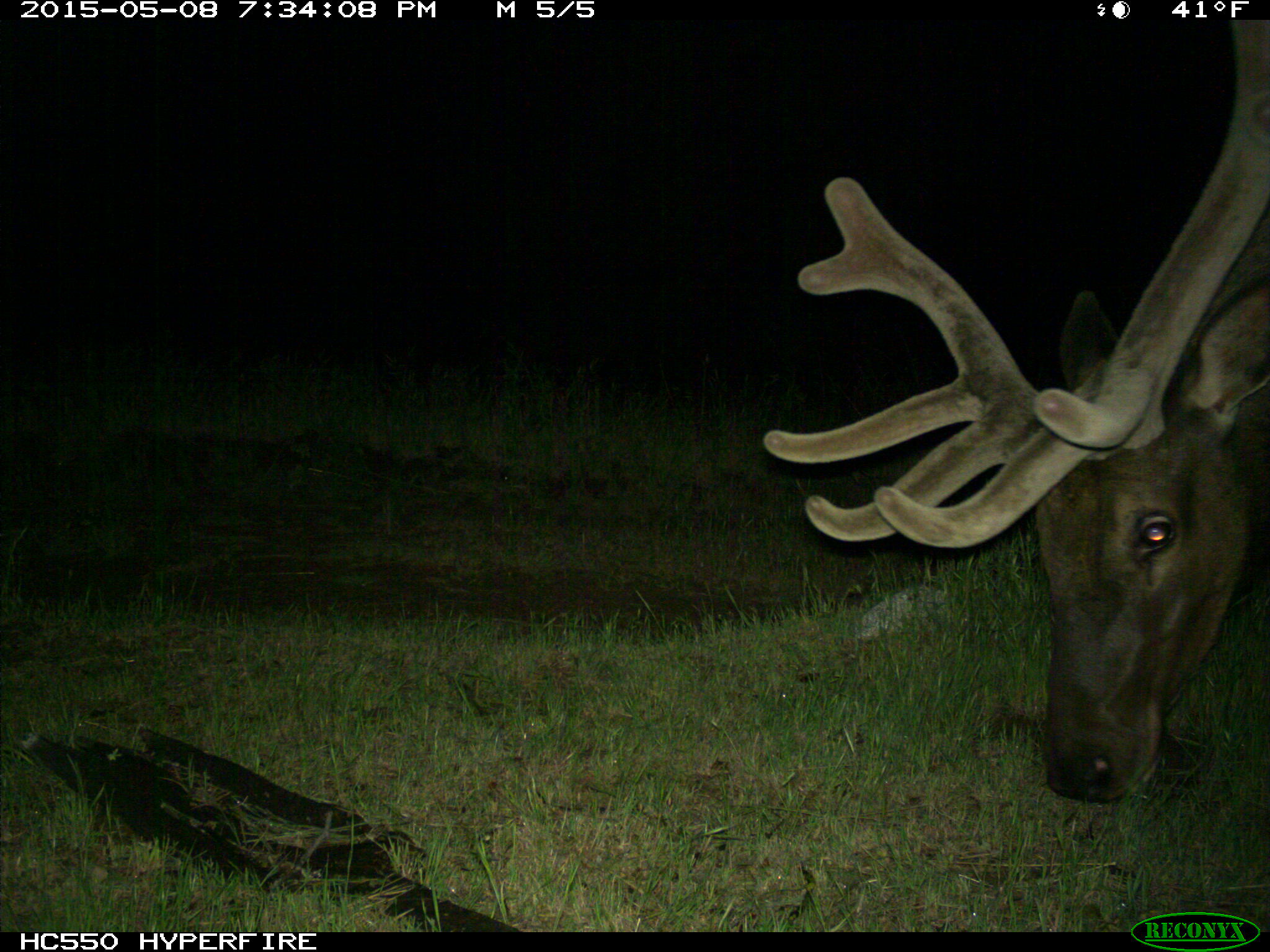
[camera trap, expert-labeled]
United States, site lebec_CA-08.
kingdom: Animalia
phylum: Chordata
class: Mammalia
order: Artiodactyla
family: Cervidae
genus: Cervus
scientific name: Cervus canadensis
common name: elk